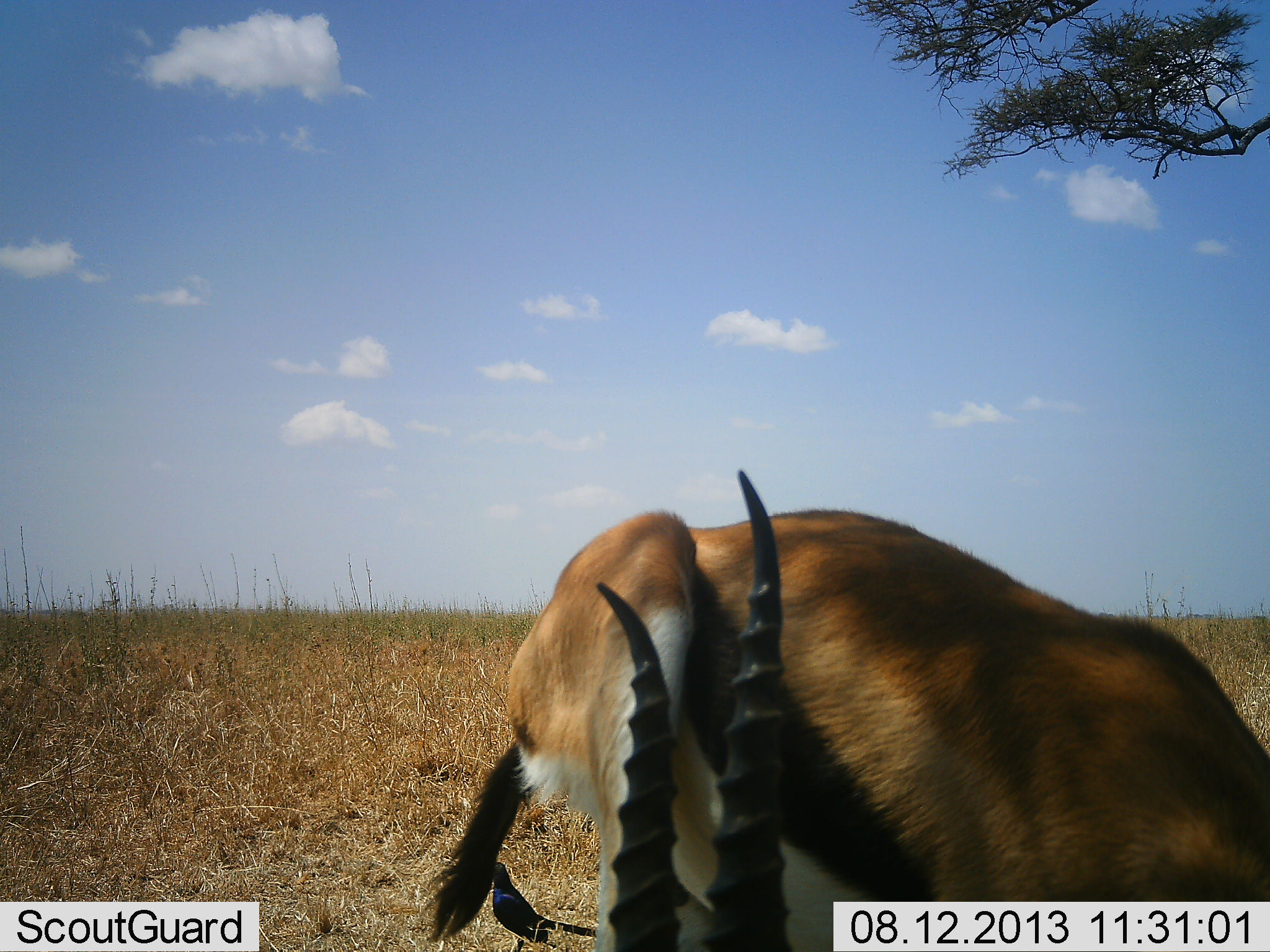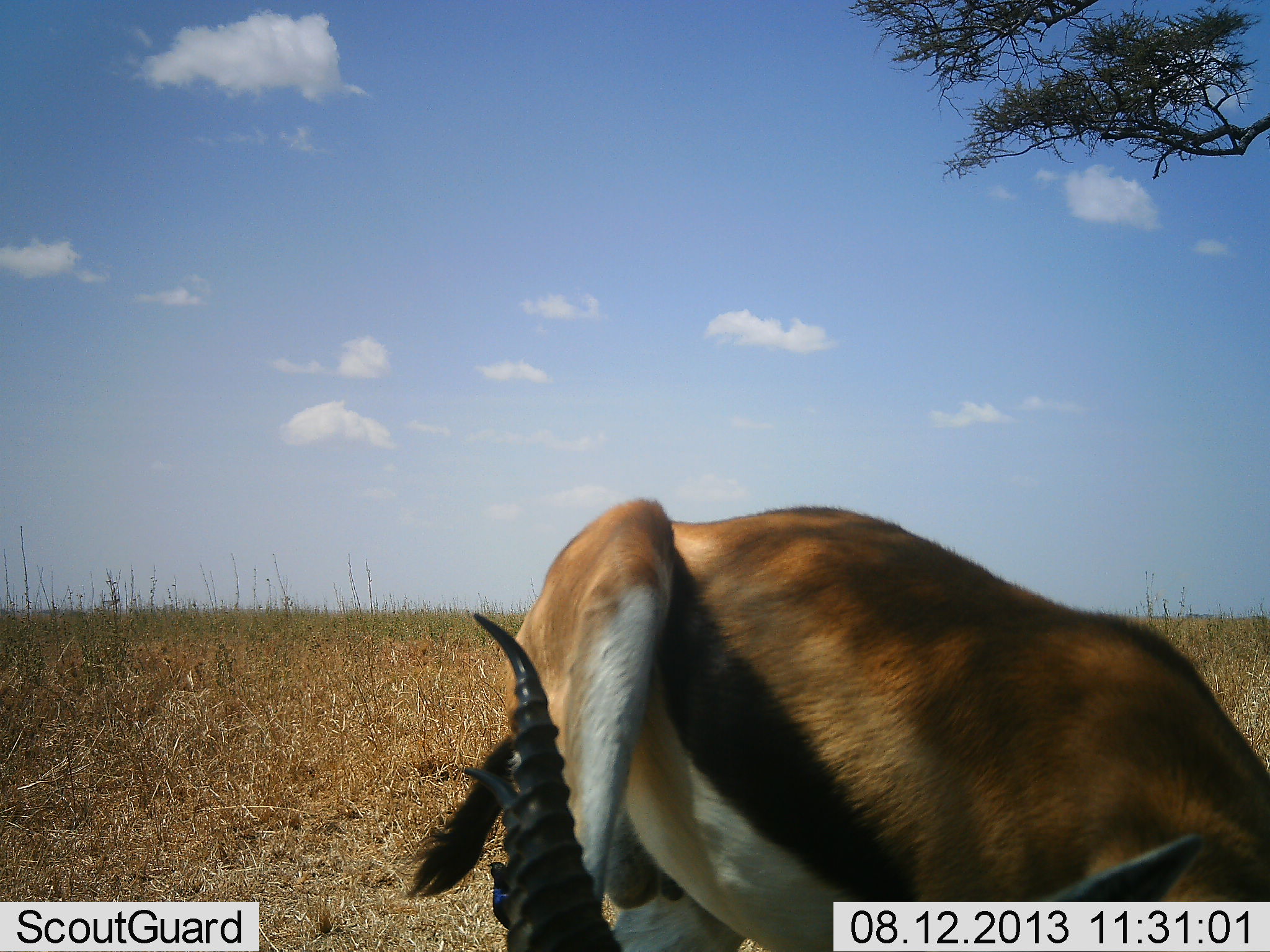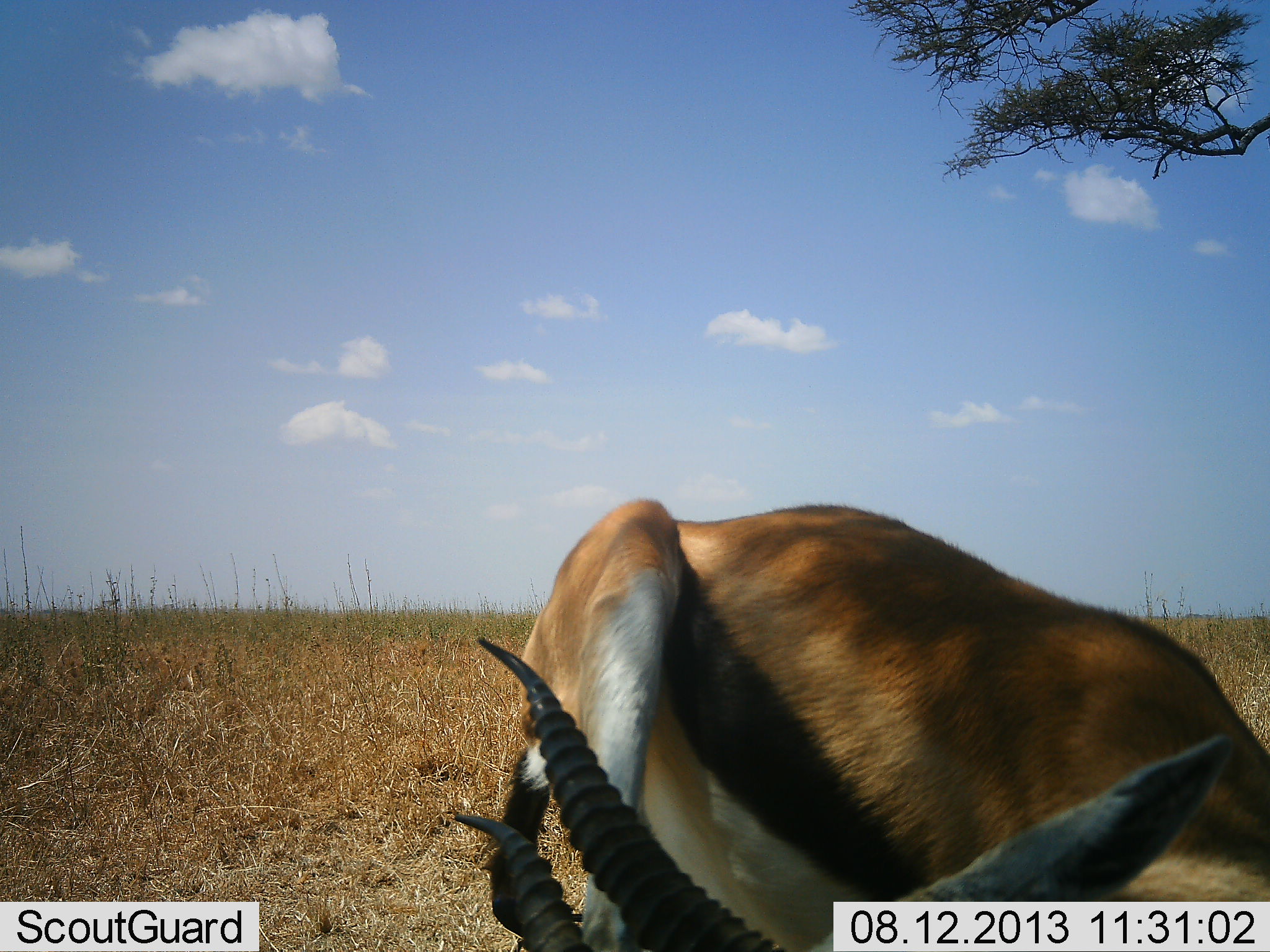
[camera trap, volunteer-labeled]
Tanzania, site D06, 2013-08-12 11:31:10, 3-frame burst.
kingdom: Animalia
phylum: Chordata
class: Mammalia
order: Artiodactyla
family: Bovidae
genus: Eudorcas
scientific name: Eudorcas thomsonii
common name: thomson's gazelle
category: gazellethomsons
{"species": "gazellethomsons (thomson's gazelle) (Eudorcas thomsonii)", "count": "1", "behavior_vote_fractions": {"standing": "70%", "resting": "10%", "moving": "0%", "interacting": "20%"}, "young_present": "0%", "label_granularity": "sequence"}